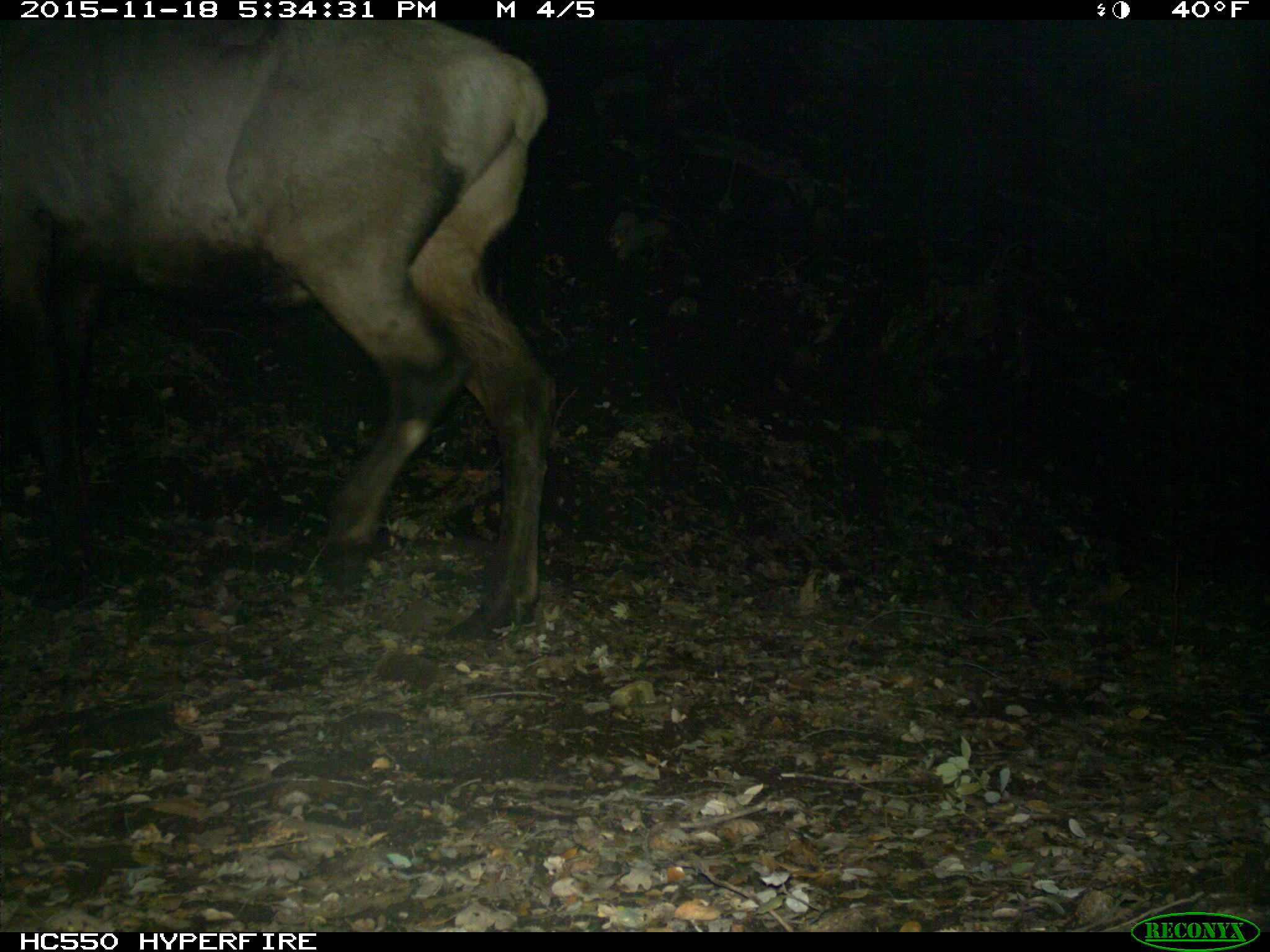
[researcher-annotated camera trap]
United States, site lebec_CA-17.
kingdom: Animalia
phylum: Chordata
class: Mammalia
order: Artiodactyla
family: Cervidae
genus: Cervus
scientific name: Cervus canadensis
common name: elk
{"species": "Cervus canadensis (elk)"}